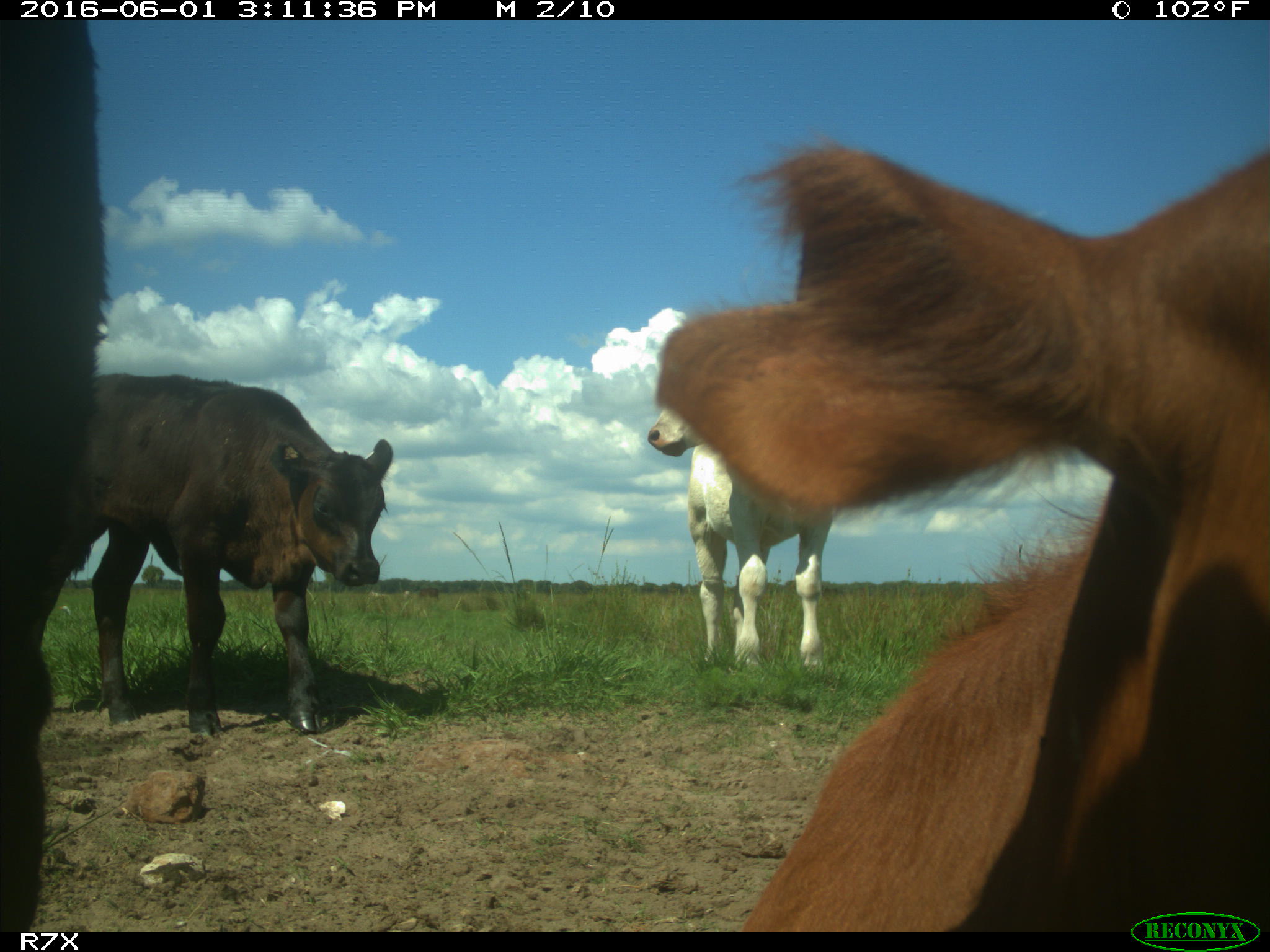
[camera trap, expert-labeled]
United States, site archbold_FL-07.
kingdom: Animalia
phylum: Chordata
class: Mammalia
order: Artiodactyla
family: Bovidae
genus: Bos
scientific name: Bos taurus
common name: domestic cow